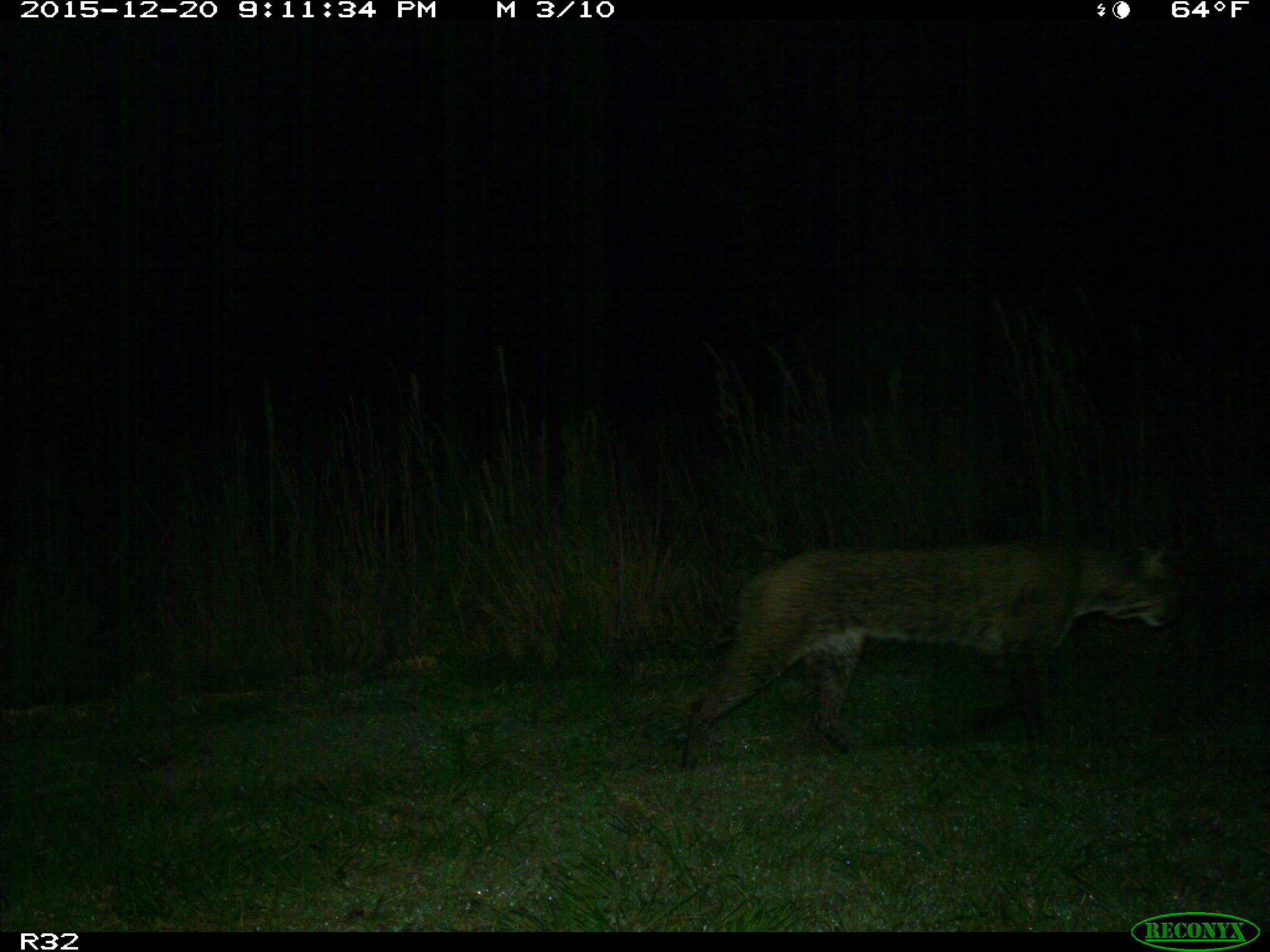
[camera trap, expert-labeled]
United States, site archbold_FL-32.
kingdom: Animalia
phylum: Chordata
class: Mammalia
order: Carnivora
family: Felidae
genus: Lynx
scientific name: Lynx rufus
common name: bobcat